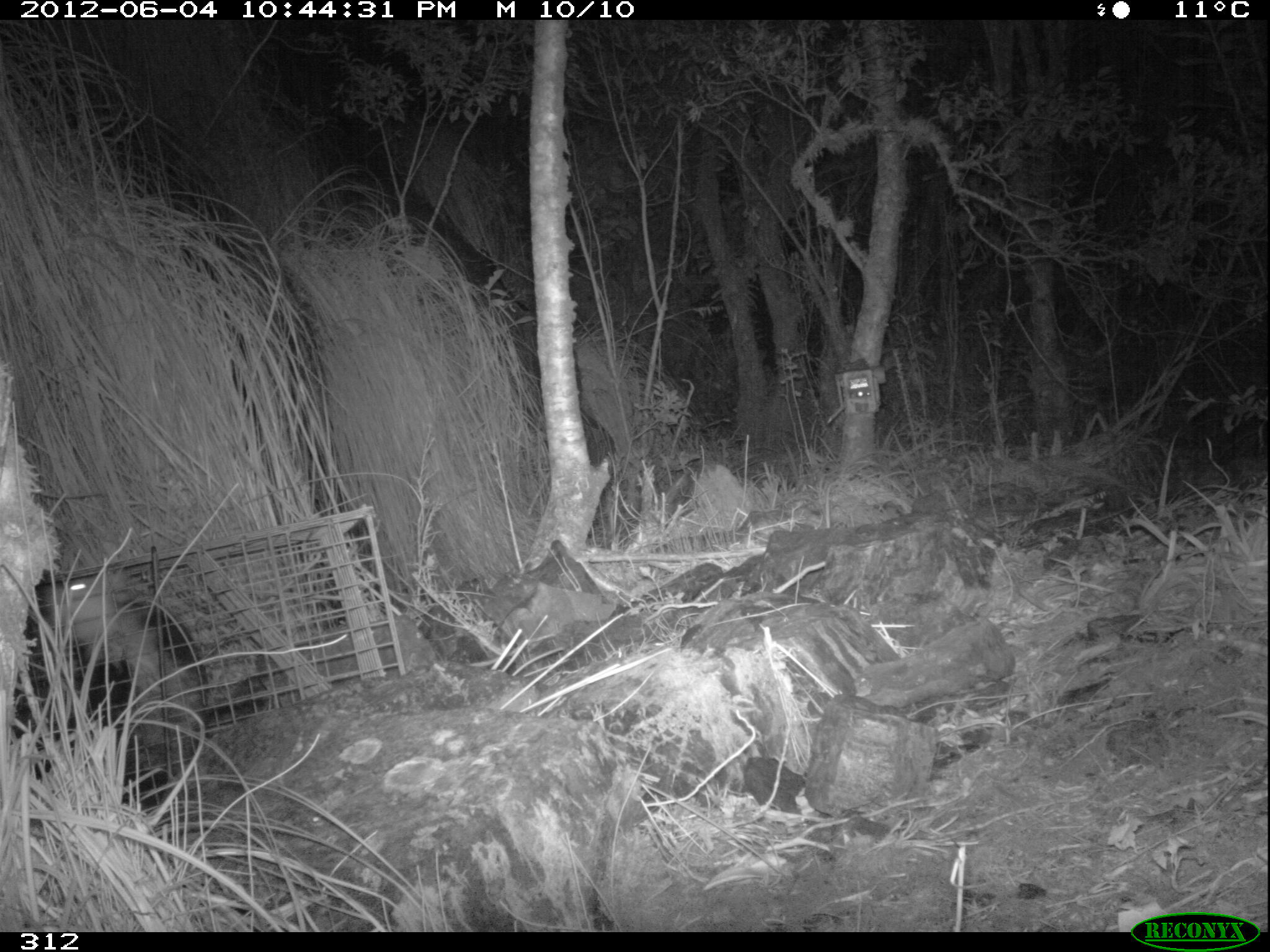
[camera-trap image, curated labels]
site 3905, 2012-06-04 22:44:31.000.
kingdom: Animalia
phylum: Chordata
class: Mammalia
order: Didelphimorphia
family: Didelphidae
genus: Didelphis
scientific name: Didelphis pernigra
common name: andean white-eared opossum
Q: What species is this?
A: Didelphis pernigra (andean white-eared opossum).